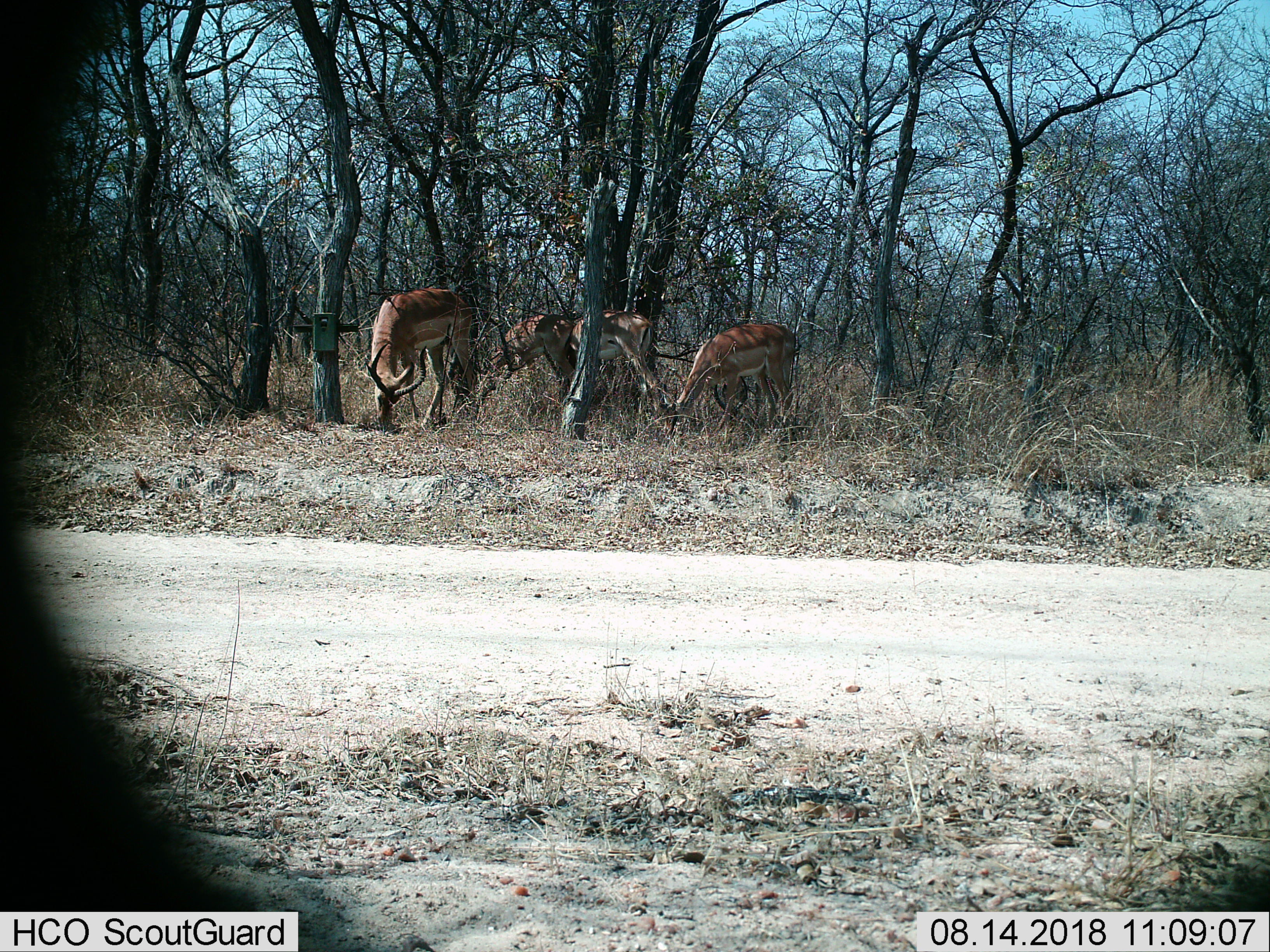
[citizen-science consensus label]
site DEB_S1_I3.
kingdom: Animalia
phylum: Chordata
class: Mammalia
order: Artiodactyla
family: Bovidae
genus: Aepyceros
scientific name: Aepyceros melampus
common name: impala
Impala (Aepyceros melampus), count 4. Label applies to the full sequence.